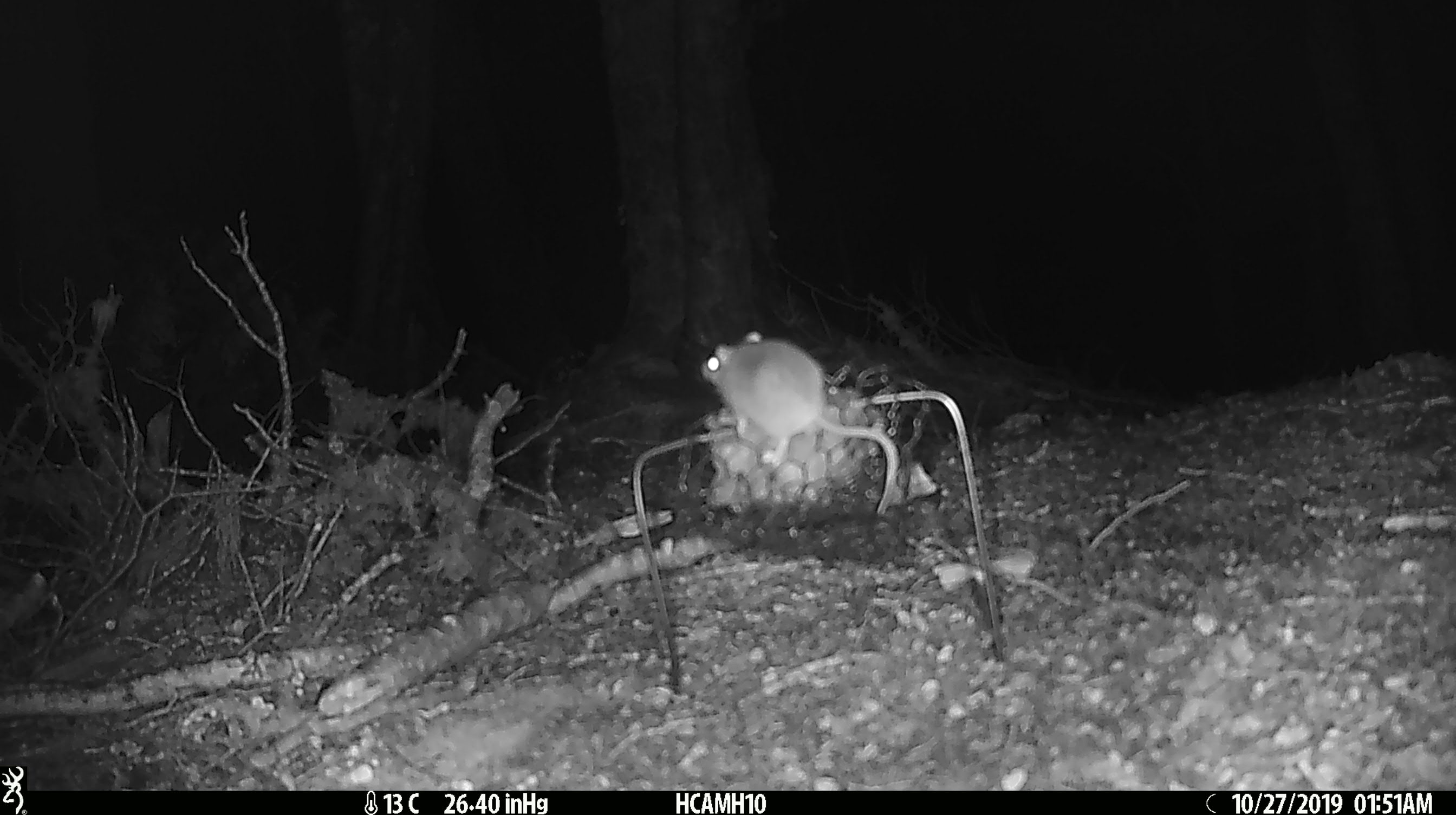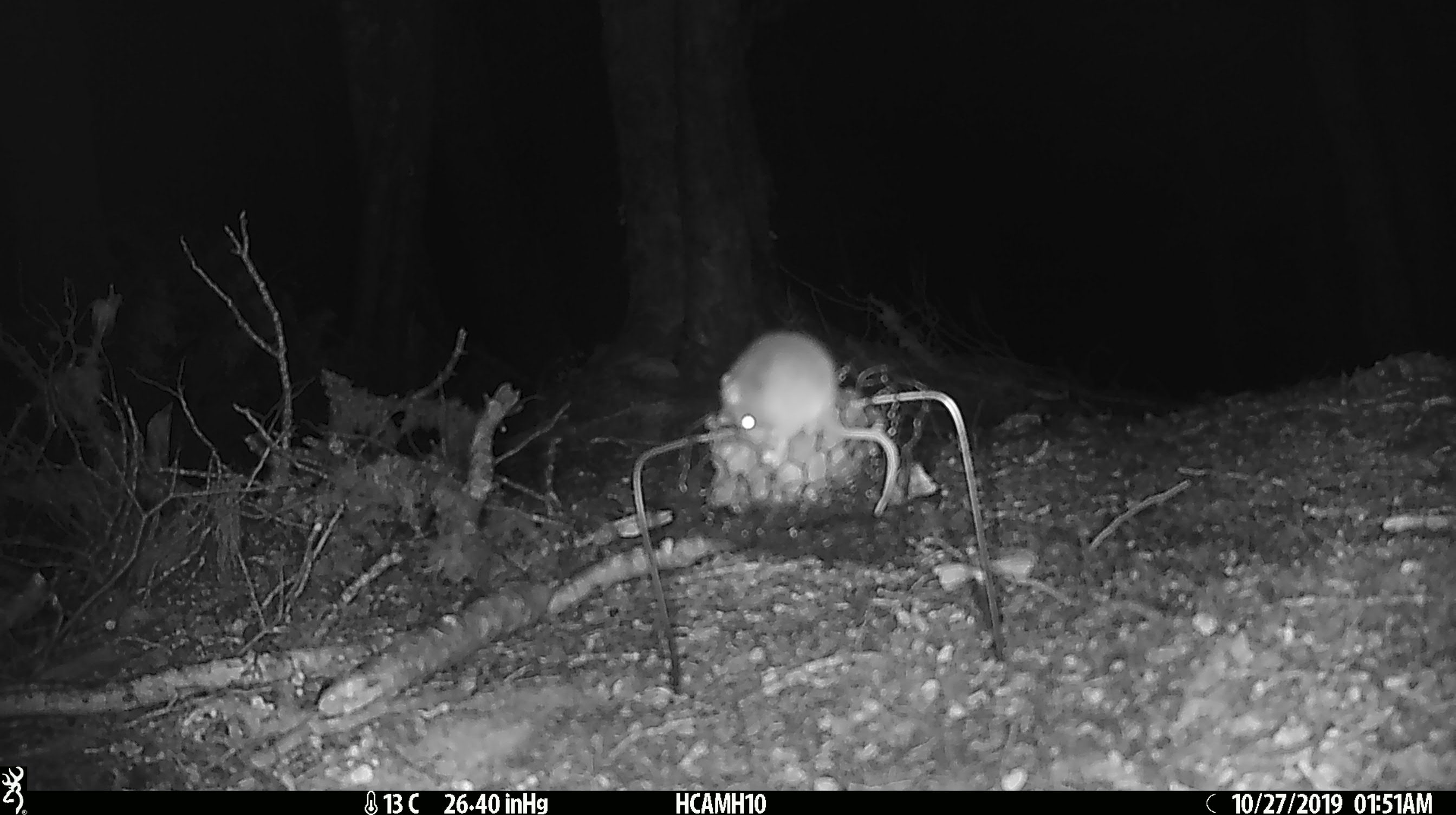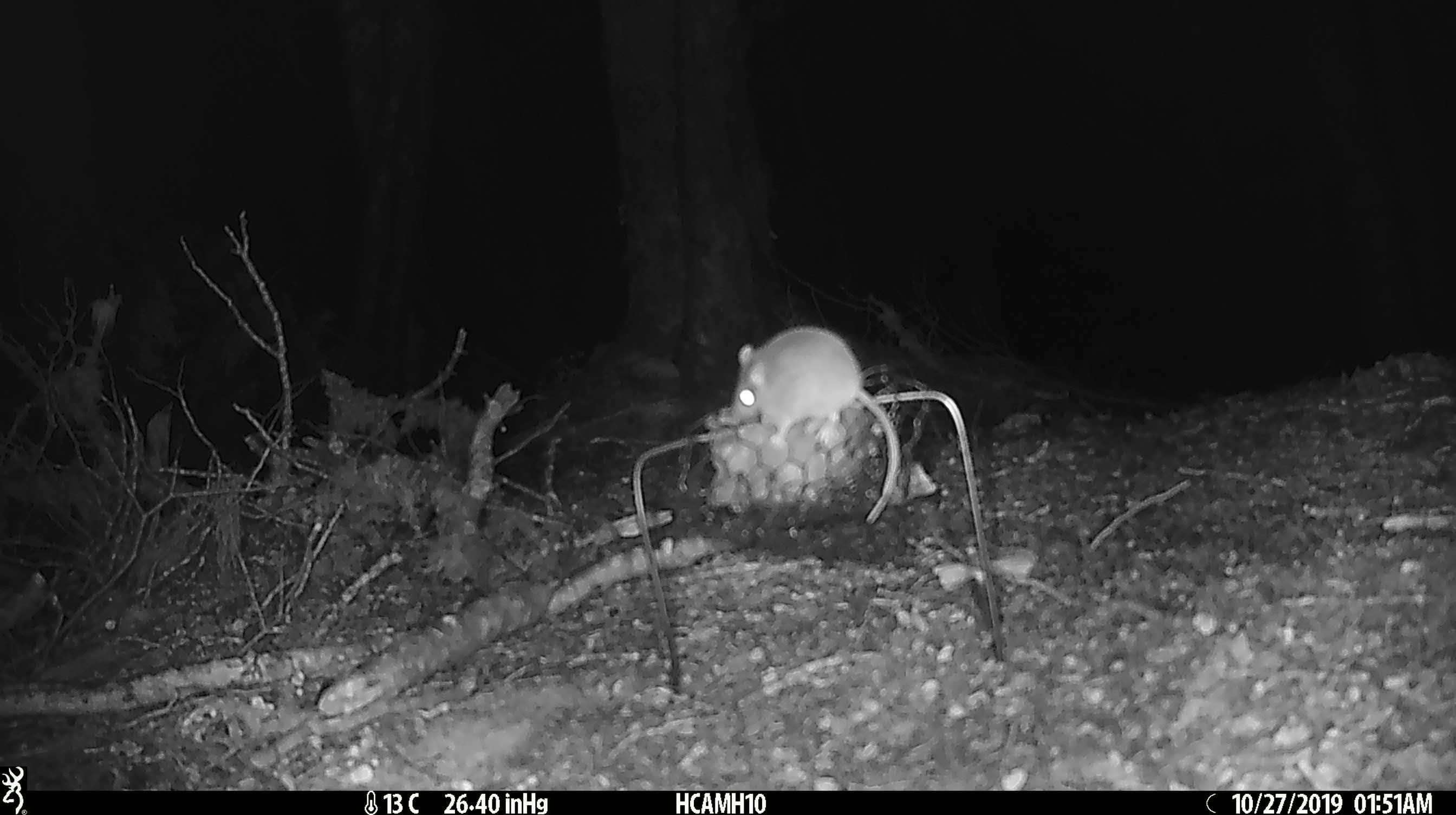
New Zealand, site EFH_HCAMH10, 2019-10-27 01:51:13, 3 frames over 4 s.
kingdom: Animalia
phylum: Chordata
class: Mammalia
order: Rodentia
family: Muridae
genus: Mus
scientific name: Mus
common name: mouse